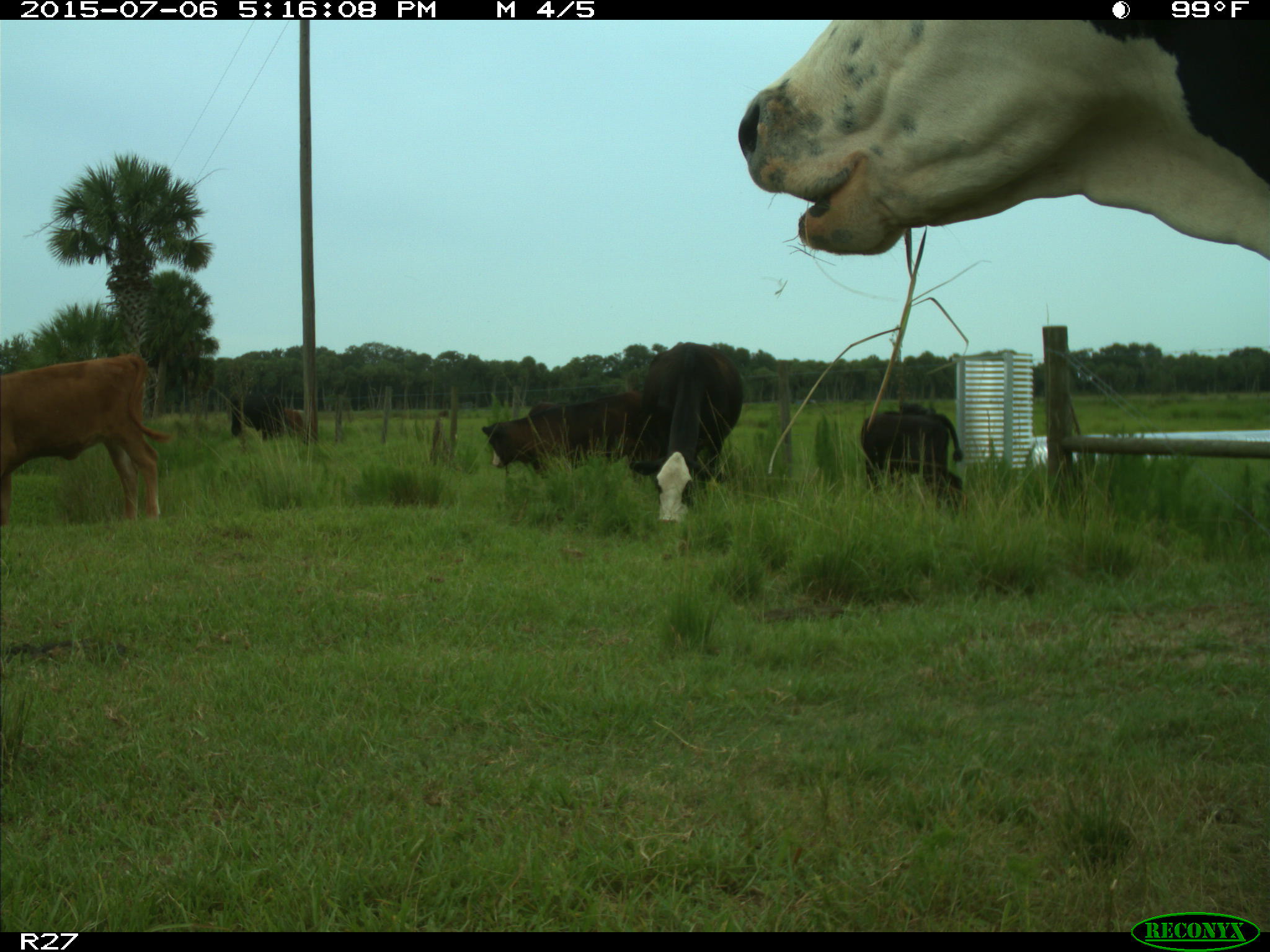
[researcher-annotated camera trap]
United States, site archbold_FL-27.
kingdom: Animalia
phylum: Chordata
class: Mammalia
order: Artiodactyla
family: Bovidae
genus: Bos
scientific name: Bos taurus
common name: domestic cow